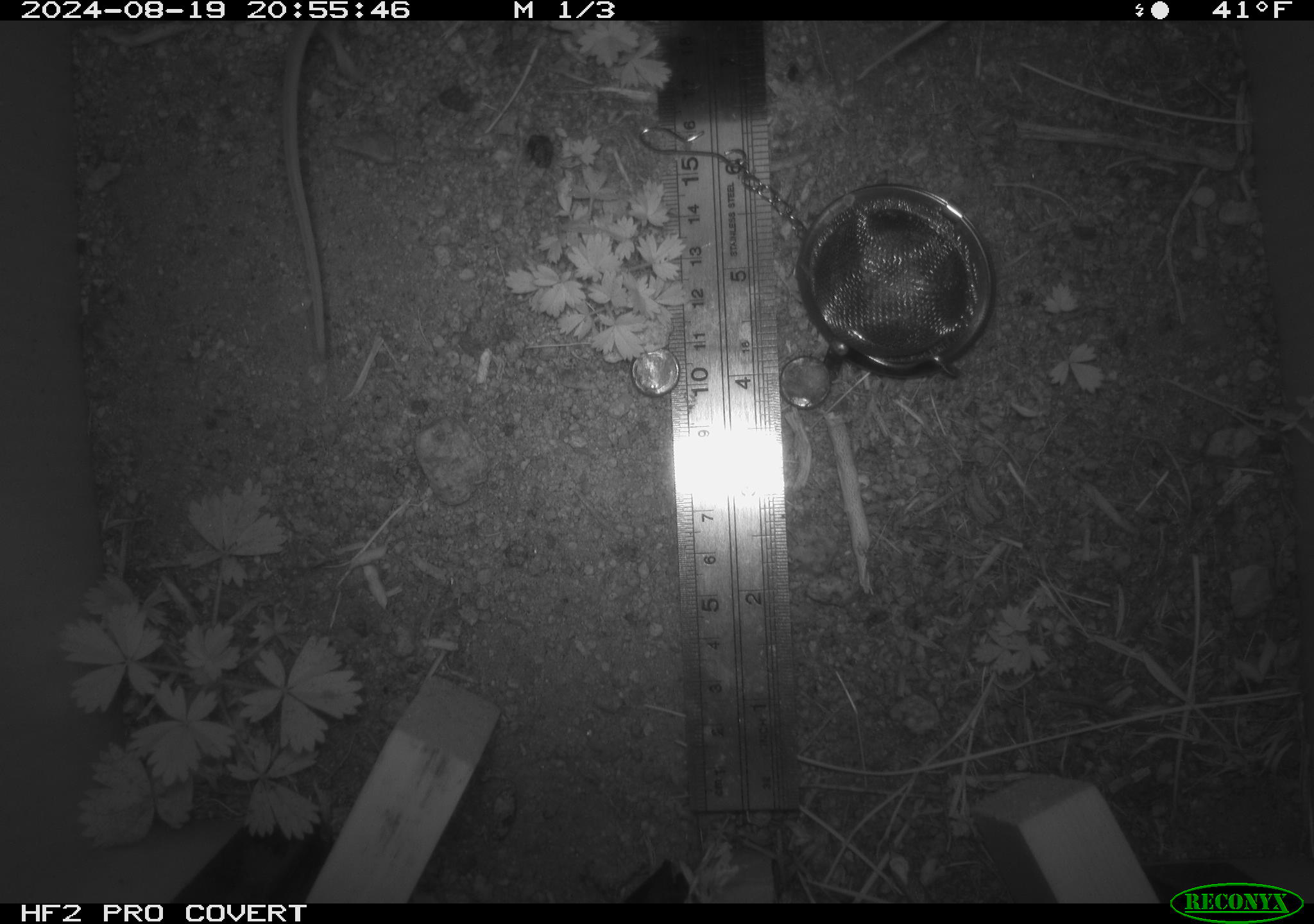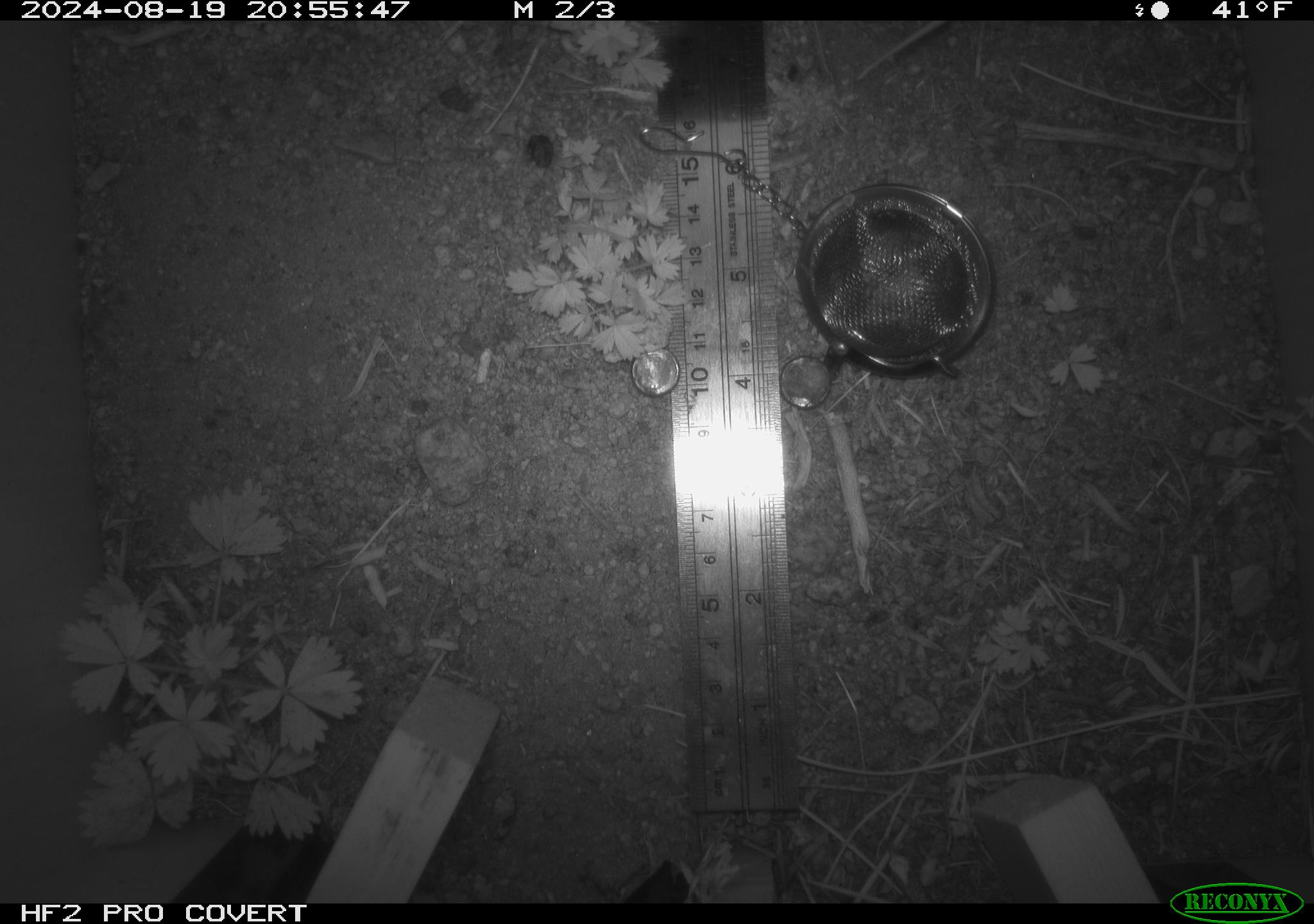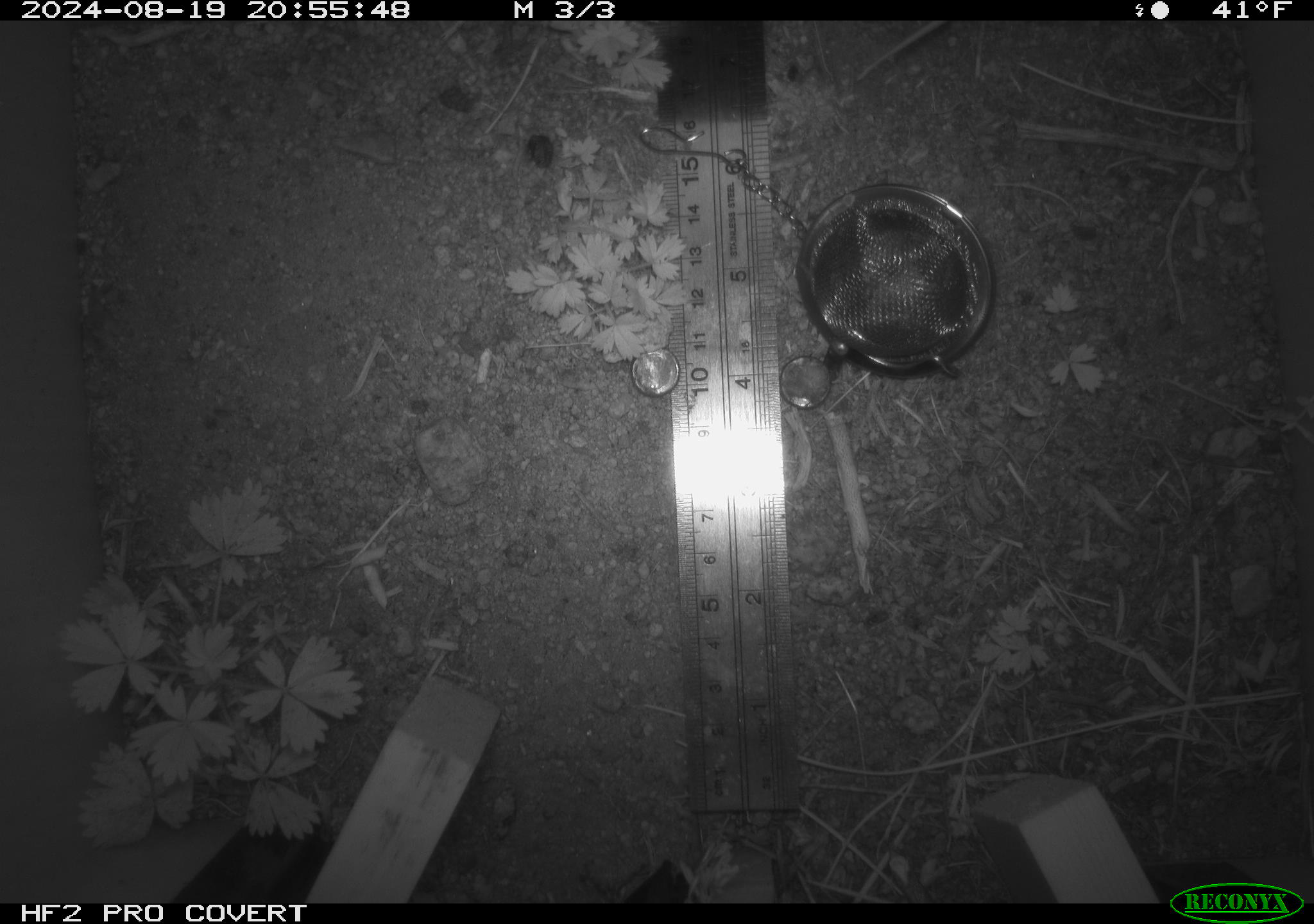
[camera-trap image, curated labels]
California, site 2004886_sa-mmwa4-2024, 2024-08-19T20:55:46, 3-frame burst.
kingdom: Animalia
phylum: Chordata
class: Mammalia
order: Rodentia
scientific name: Rodentia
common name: mouse species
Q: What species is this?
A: Mouse species (Rodentia).